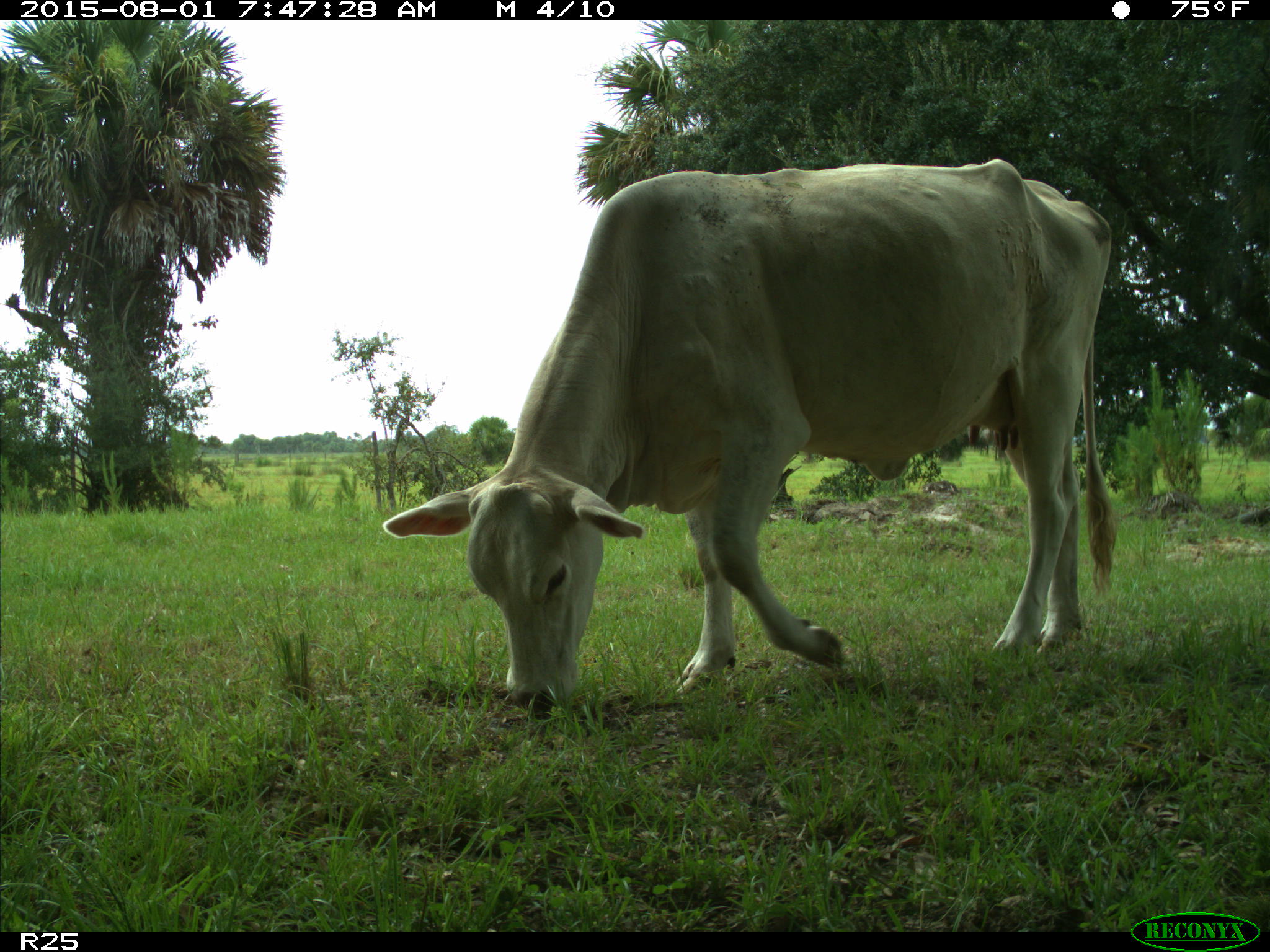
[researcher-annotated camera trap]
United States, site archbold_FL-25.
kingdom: Animalia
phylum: Chordata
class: Mammalia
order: Artiodactyla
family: Bovidae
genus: Bos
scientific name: Bos taurus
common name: domestic cow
Bos taurus (domestic cow).